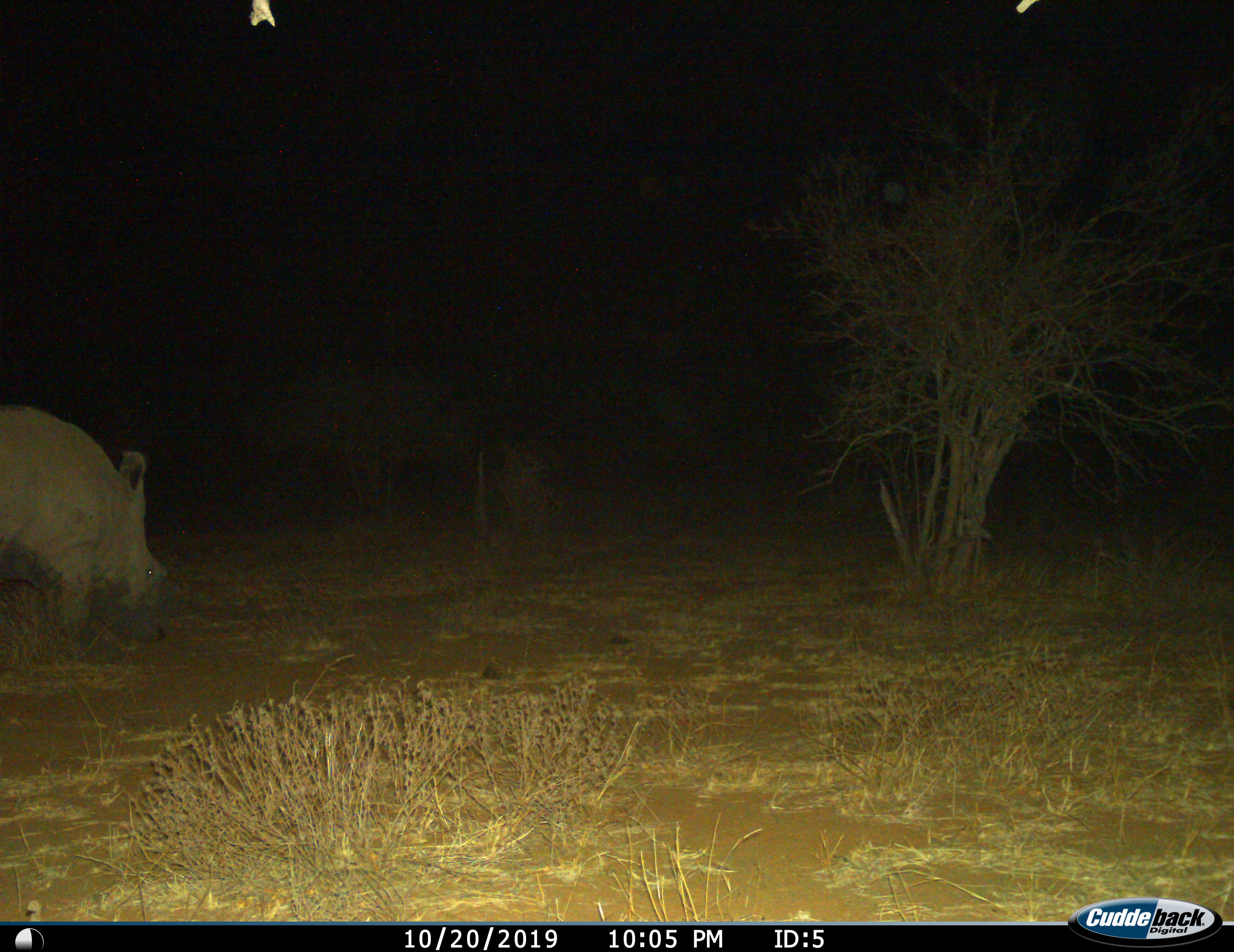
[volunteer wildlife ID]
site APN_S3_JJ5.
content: unidentified animal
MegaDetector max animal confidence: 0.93